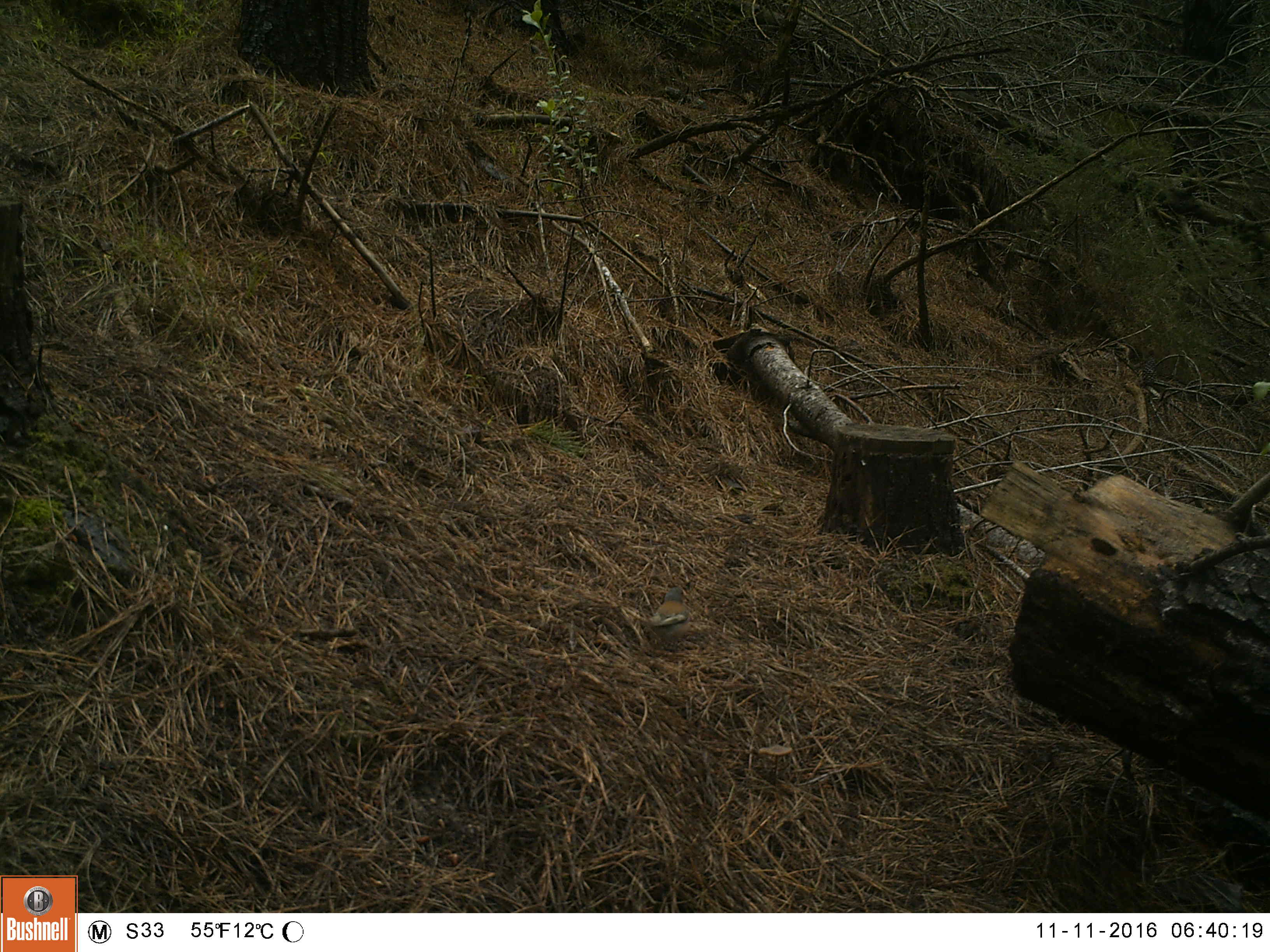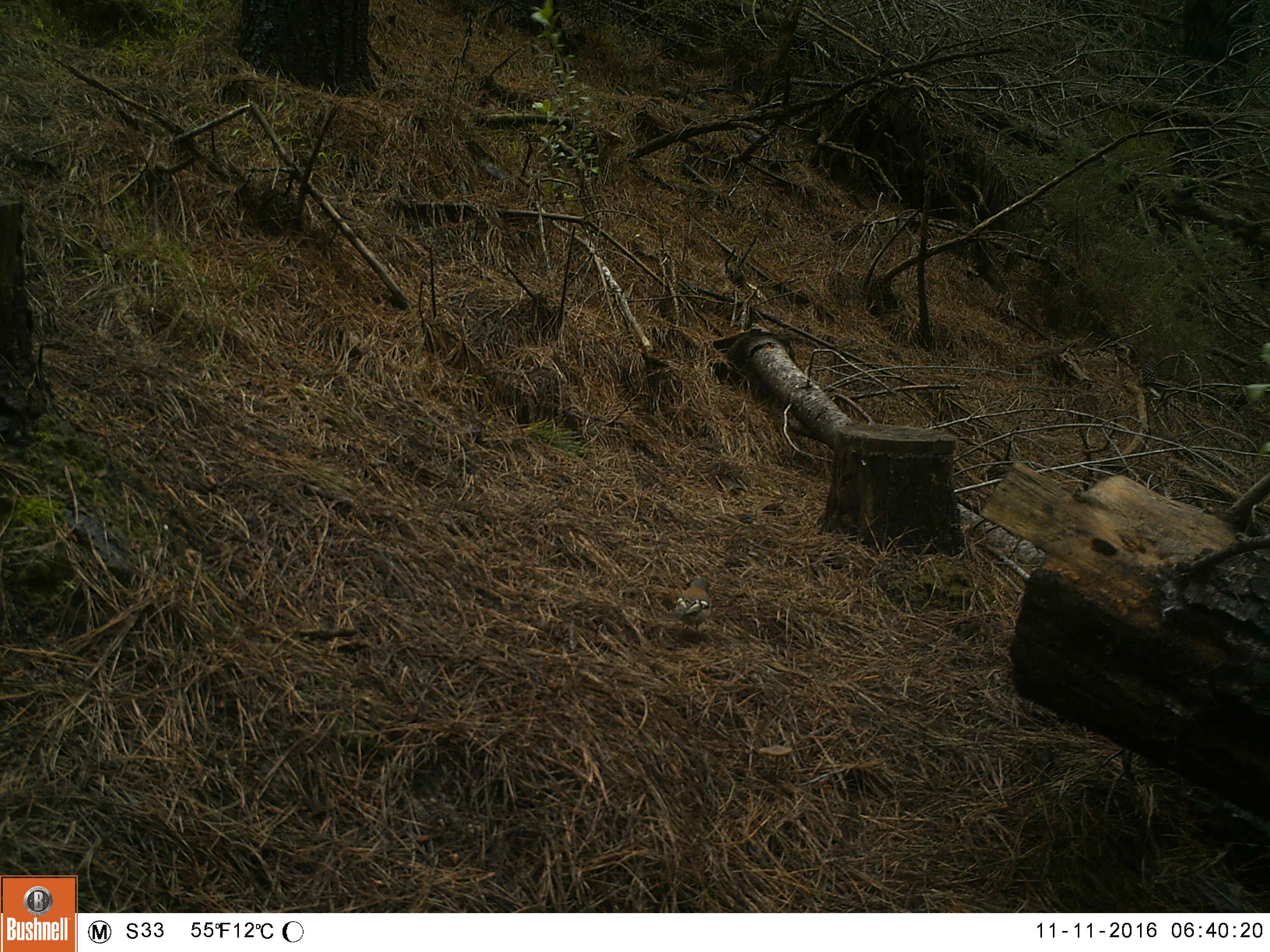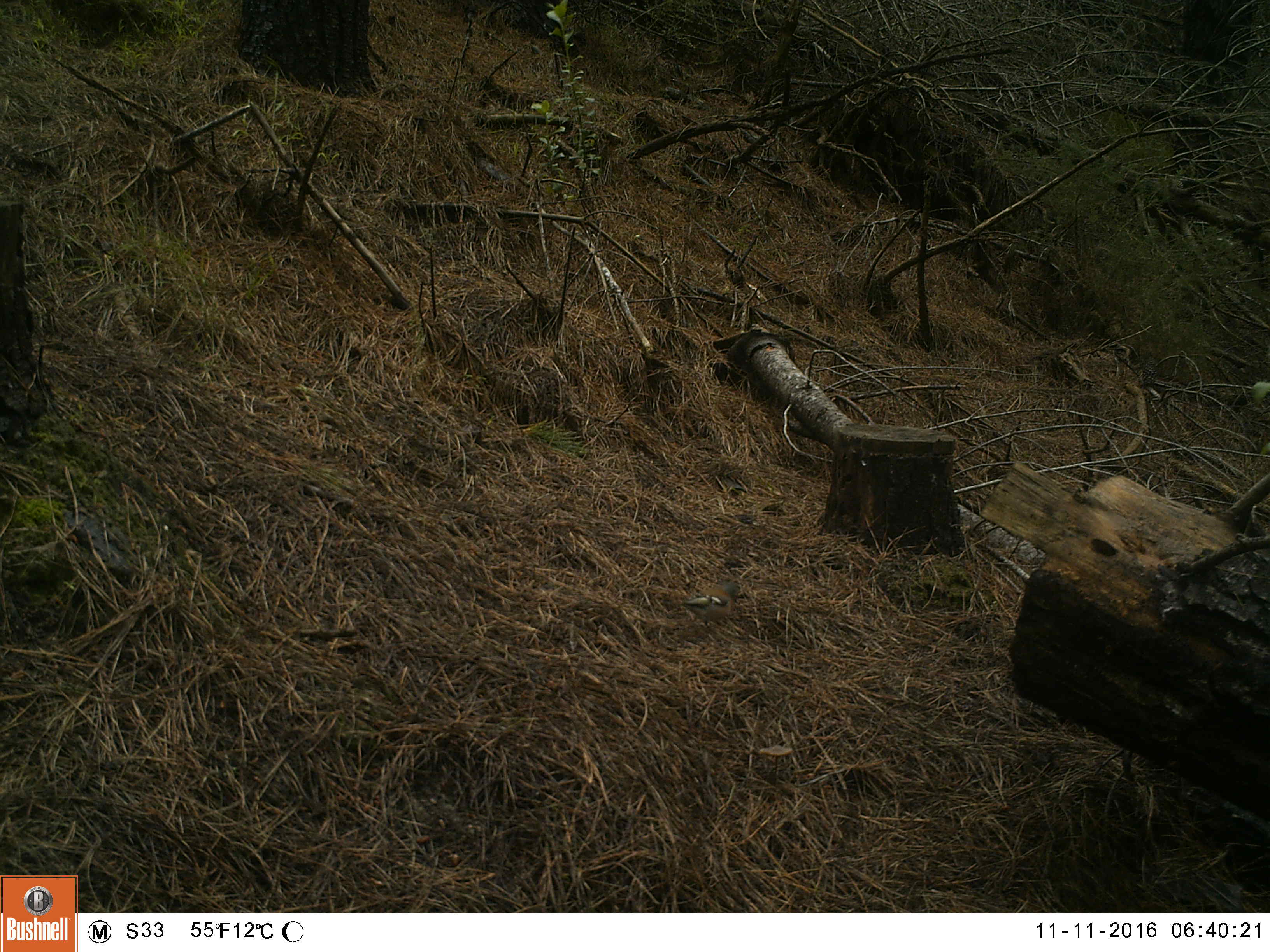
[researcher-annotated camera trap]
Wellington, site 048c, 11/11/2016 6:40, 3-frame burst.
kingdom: Animalia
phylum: Chordata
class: Aves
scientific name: Aves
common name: bird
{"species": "bird (Aves)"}